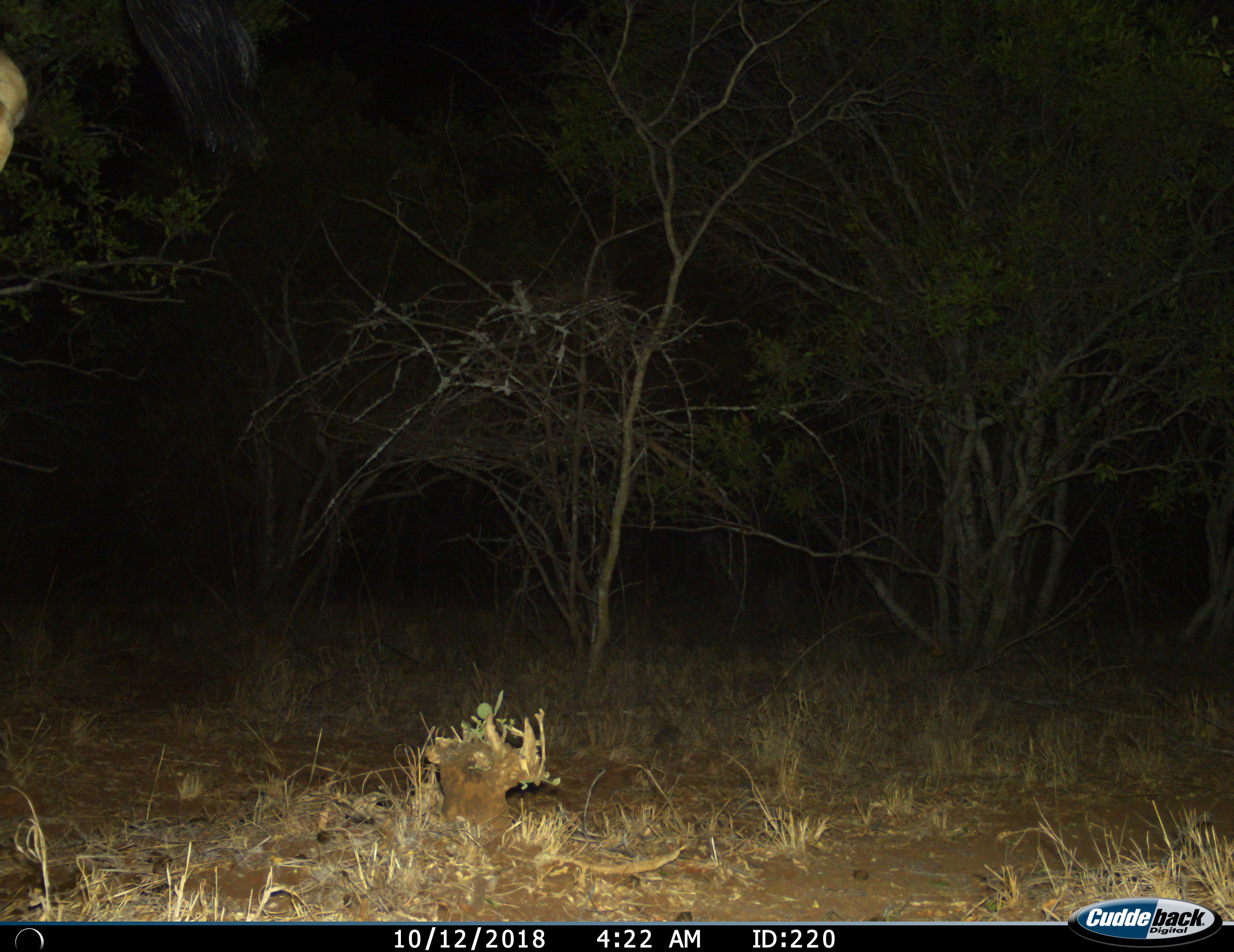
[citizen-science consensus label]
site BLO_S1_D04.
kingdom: Animalia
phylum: Chordata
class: Mammalia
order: Artiodactyla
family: Giraffidae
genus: Giraffa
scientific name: Giraffa camelopardalis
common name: giraffe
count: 1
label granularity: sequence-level